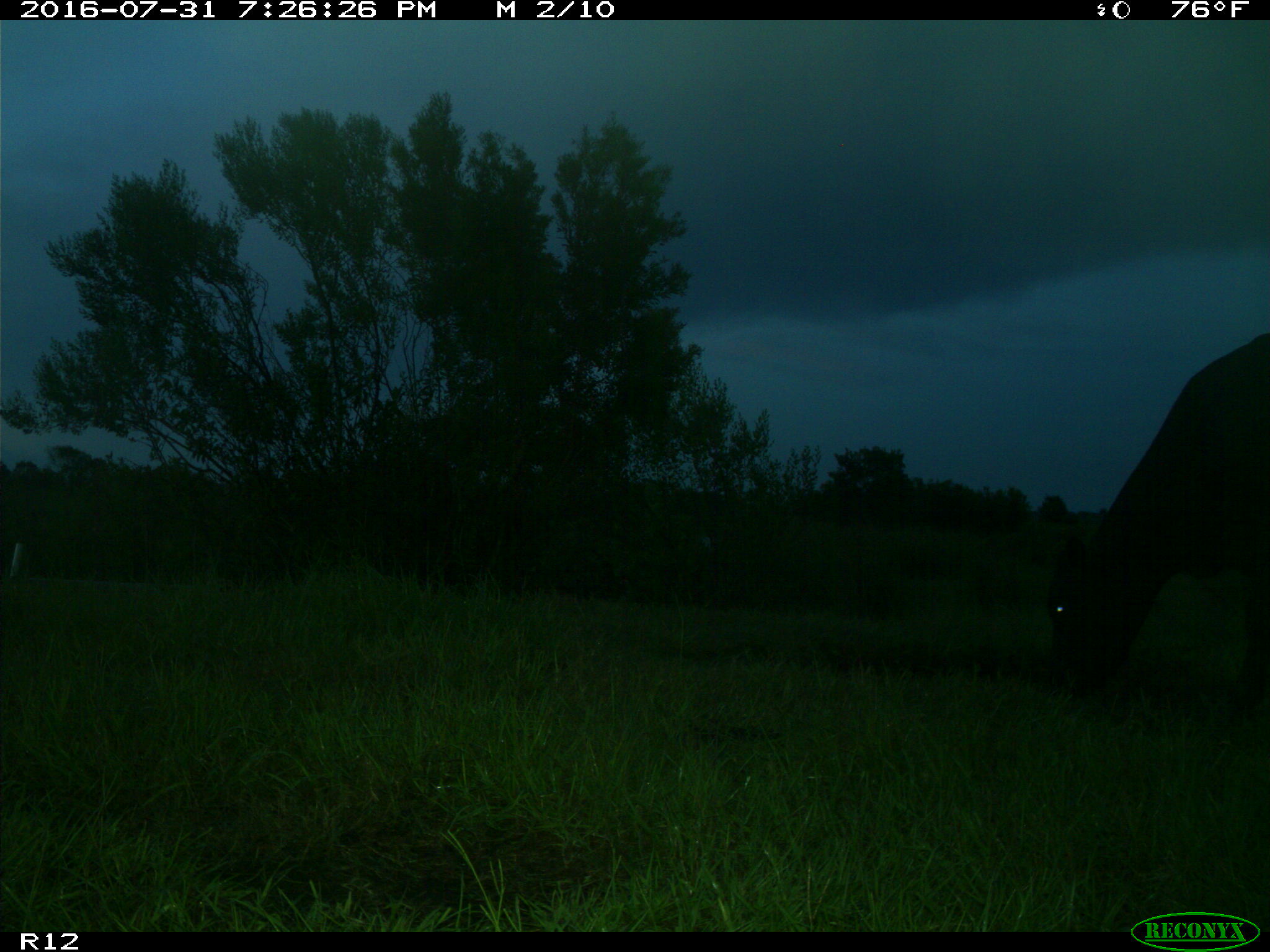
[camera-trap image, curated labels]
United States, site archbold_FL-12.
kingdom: Animalia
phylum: Chordata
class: Mammalia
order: Artiodactyla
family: Bovidae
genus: Bos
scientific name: Bos taurus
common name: domestic cow